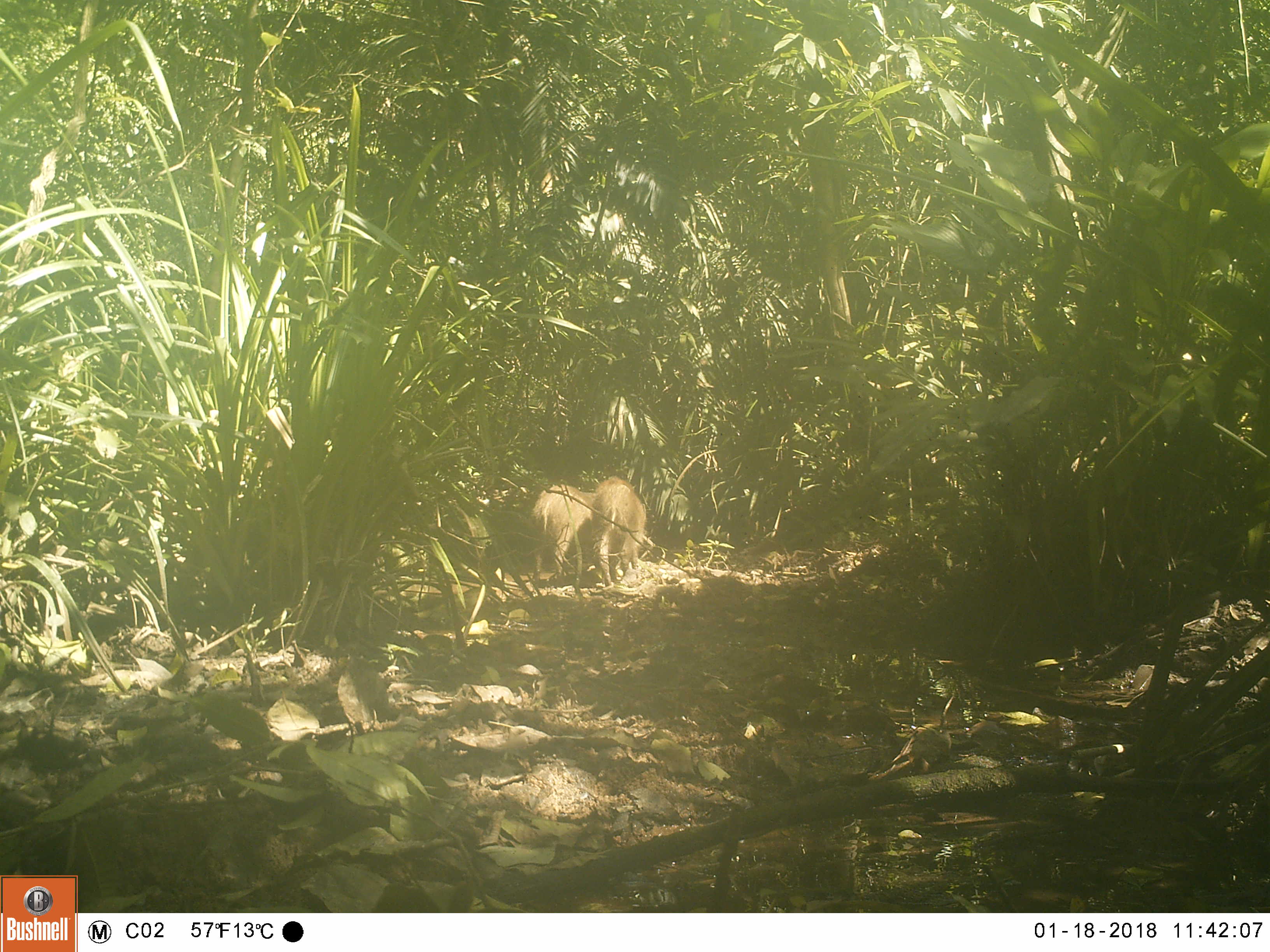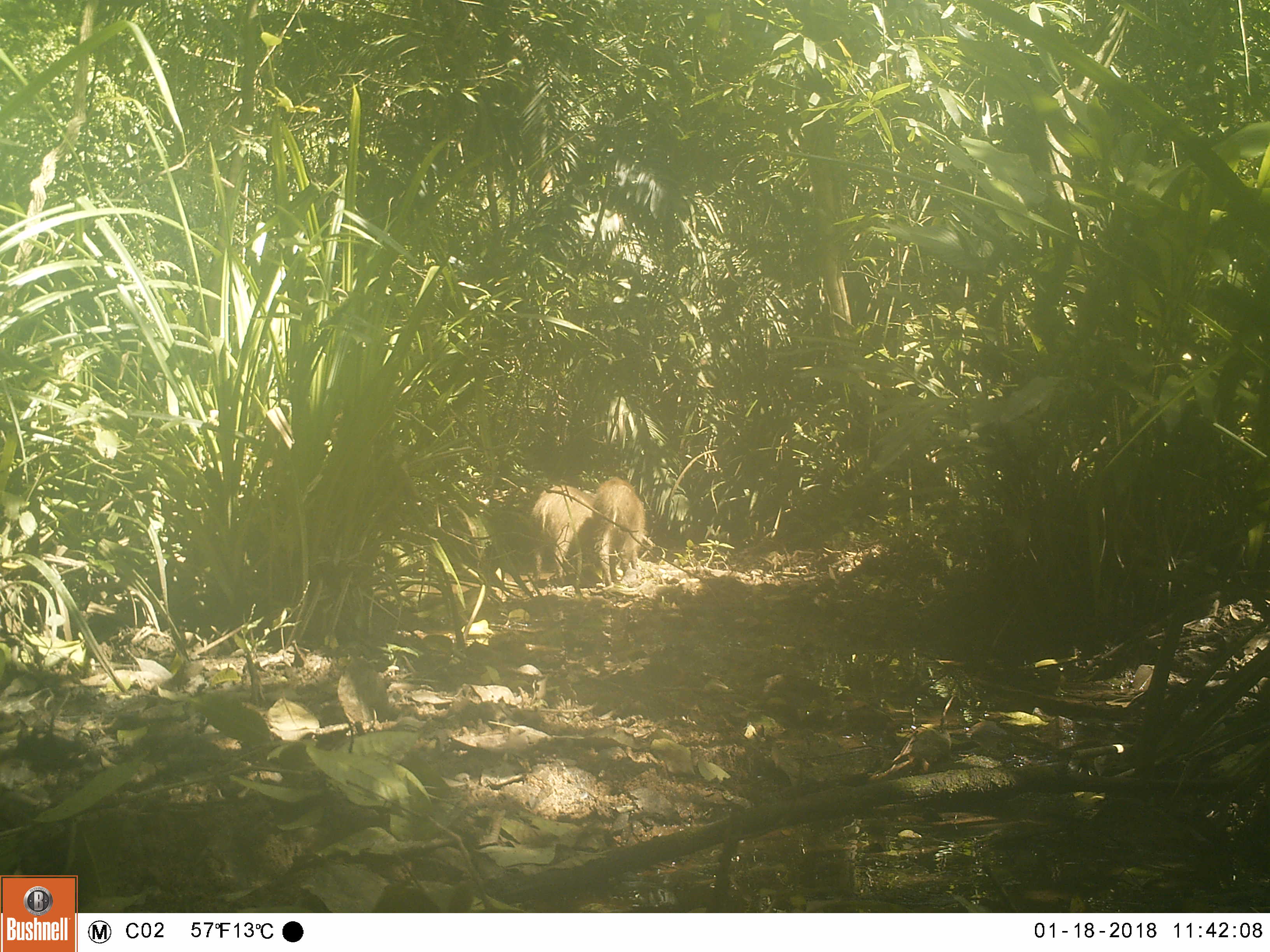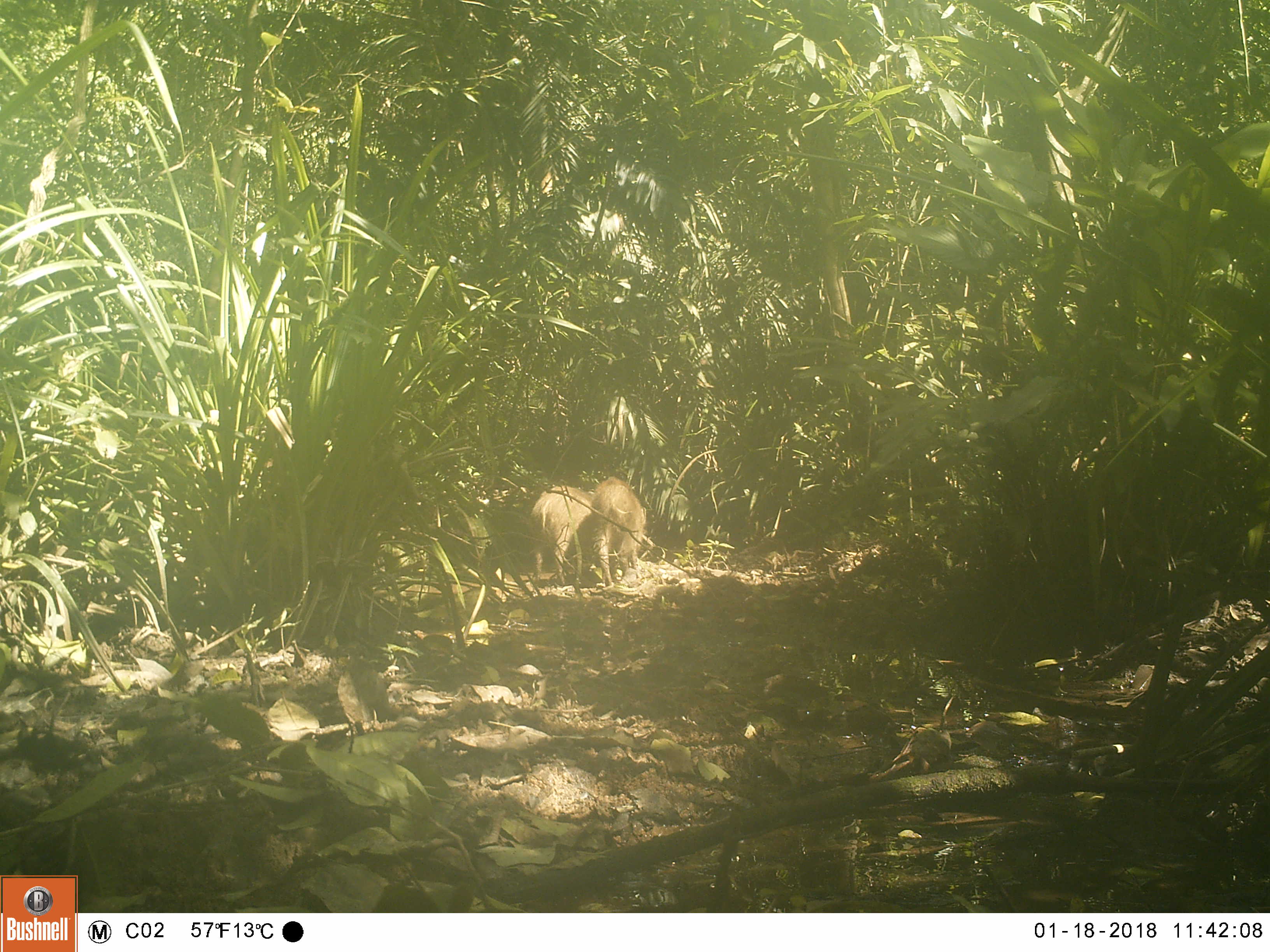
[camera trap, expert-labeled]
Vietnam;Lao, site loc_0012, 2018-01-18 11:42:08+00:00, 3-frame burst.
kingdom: Animalia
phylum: Chordata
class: Mammalia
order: Artiodactyla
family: Suidae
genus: Sus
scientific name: Sus scrofa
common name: eurasian wild pig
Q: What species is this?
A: Eurasian wild pig (Sus scrofa).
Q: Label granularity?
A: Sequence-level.